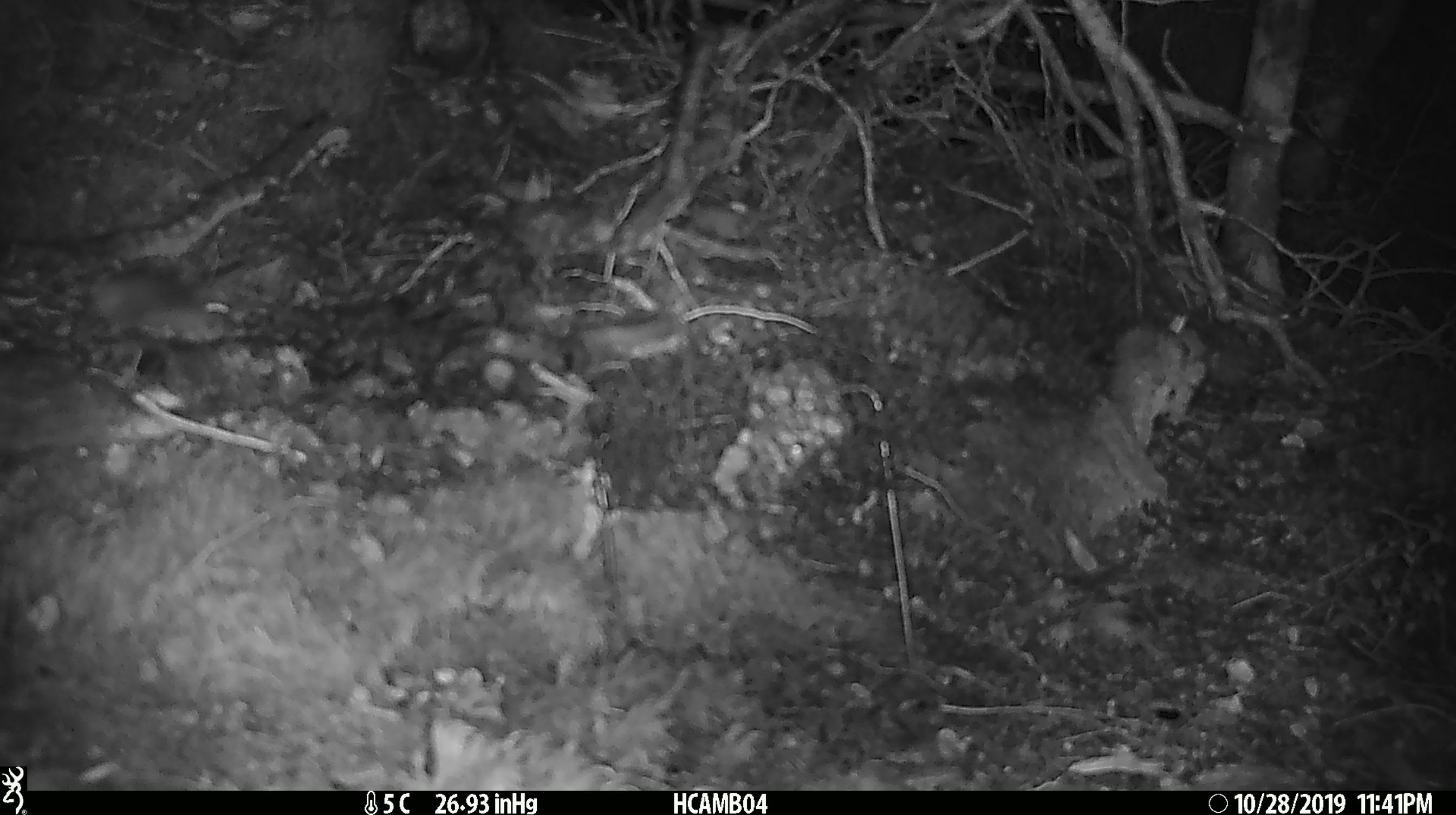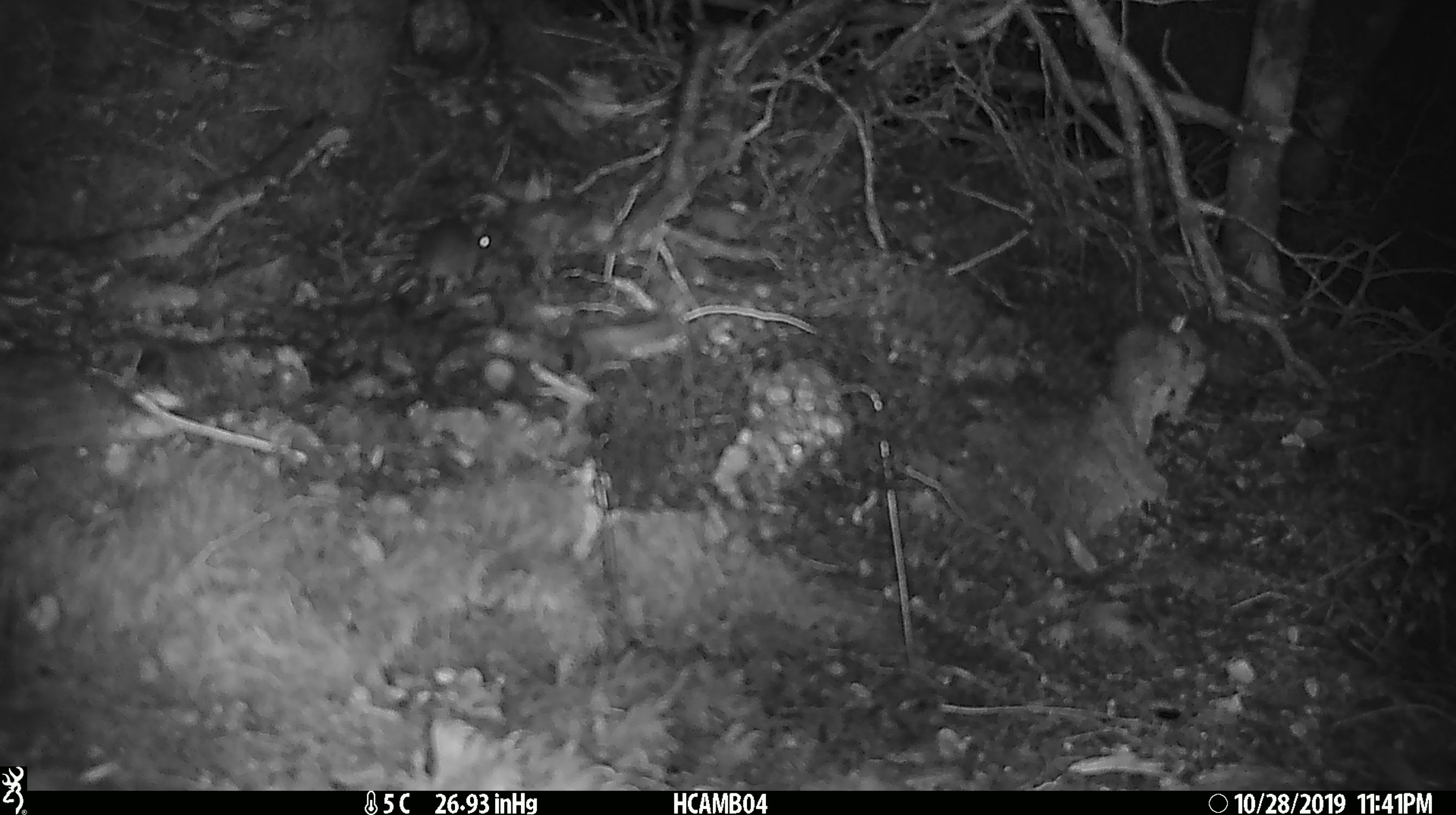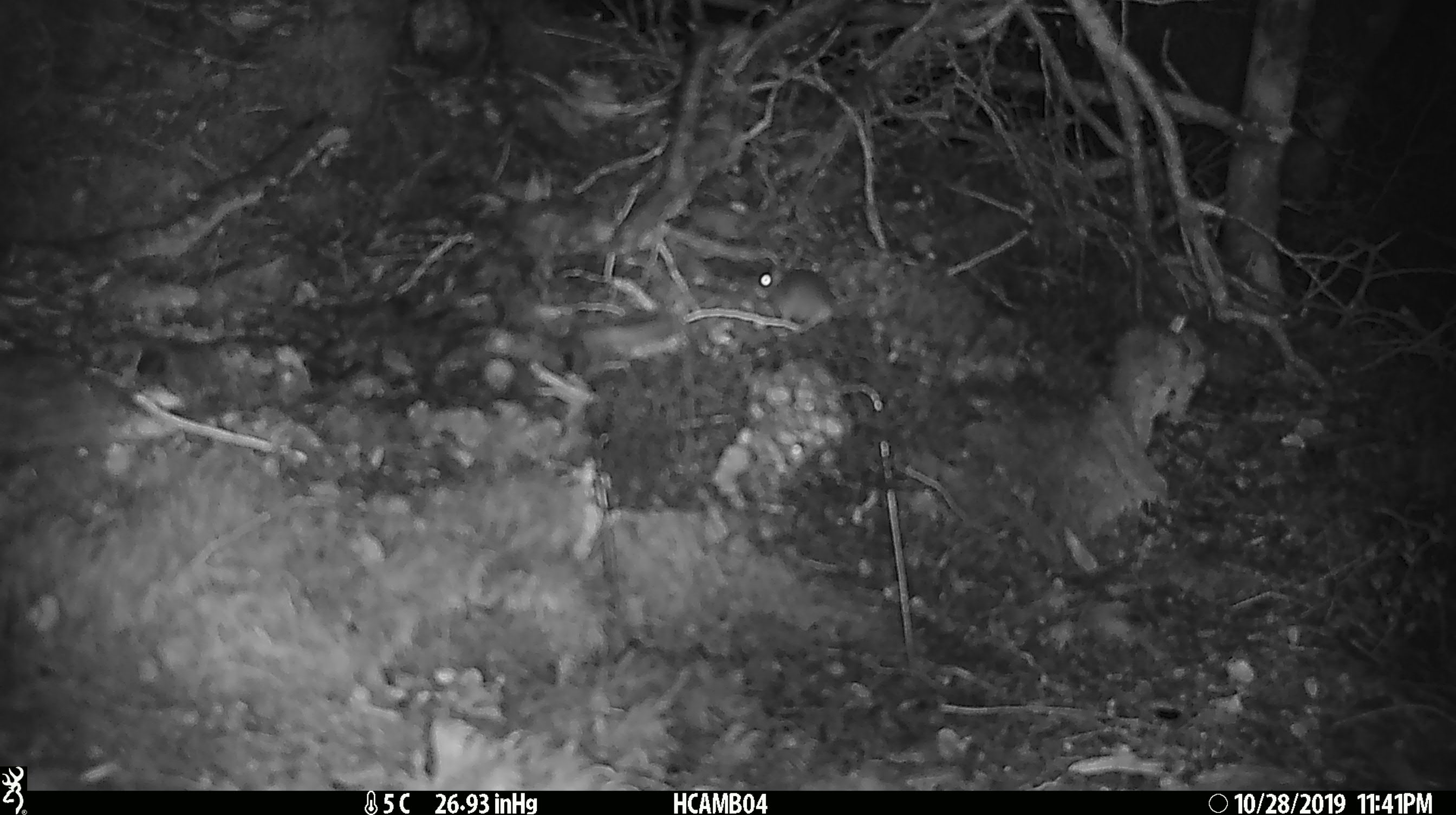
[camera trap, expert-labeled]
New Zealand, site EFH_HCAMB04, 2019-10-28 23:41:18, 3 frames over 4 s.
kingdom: Animalia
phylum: Chordata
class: Mammalia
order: Rodentia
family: Muridae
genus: Mus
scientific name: Mus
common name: mouse